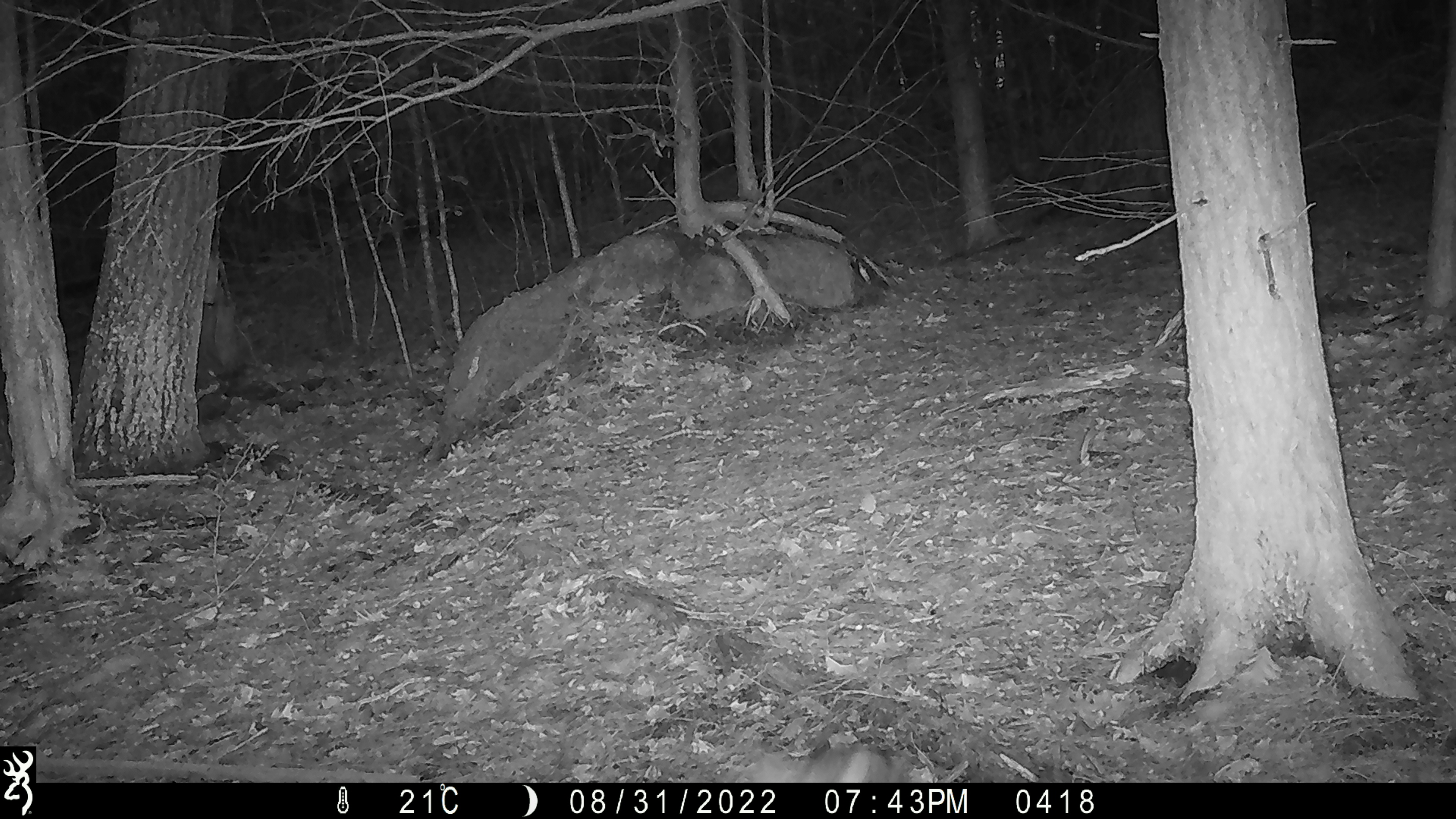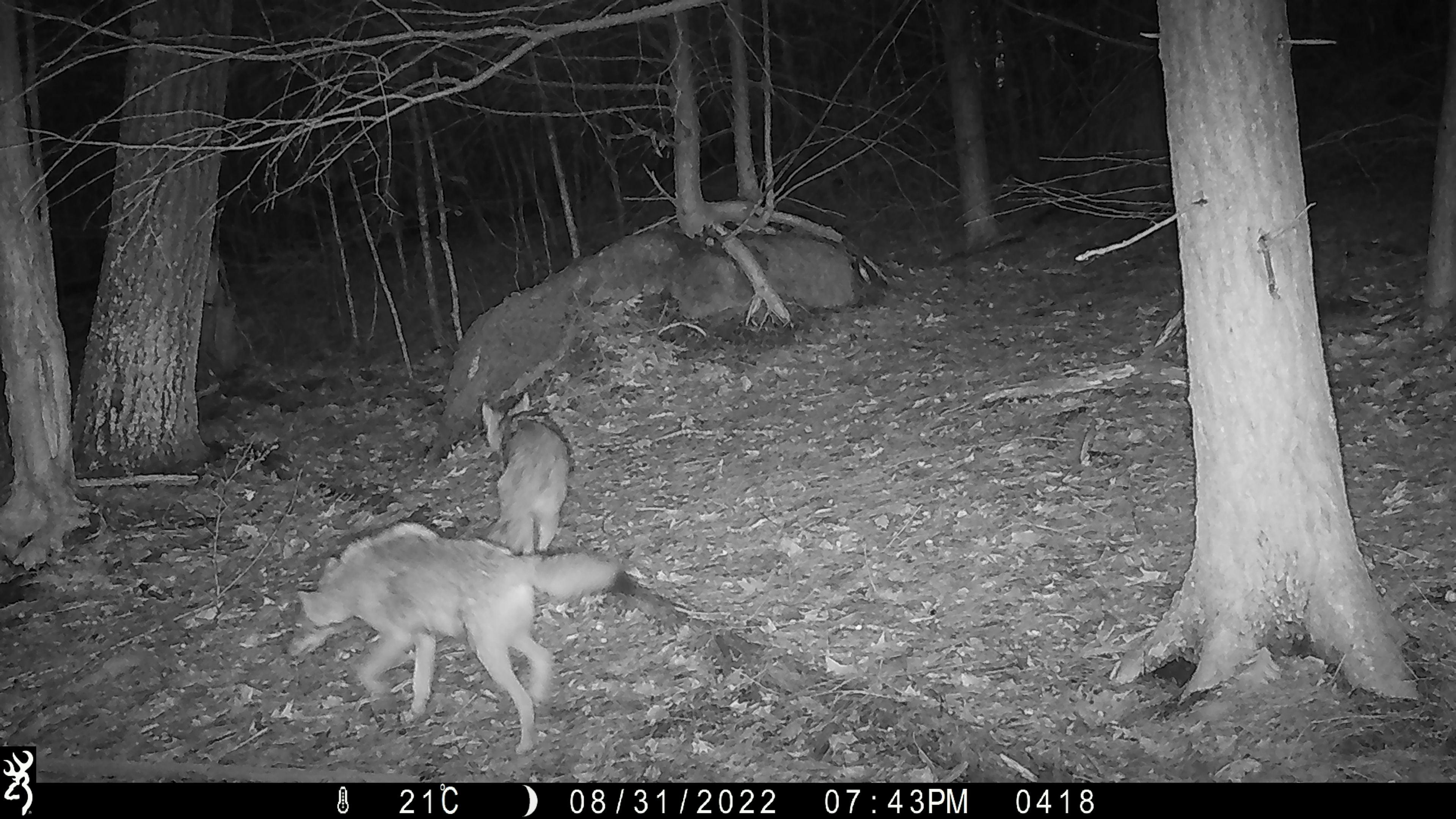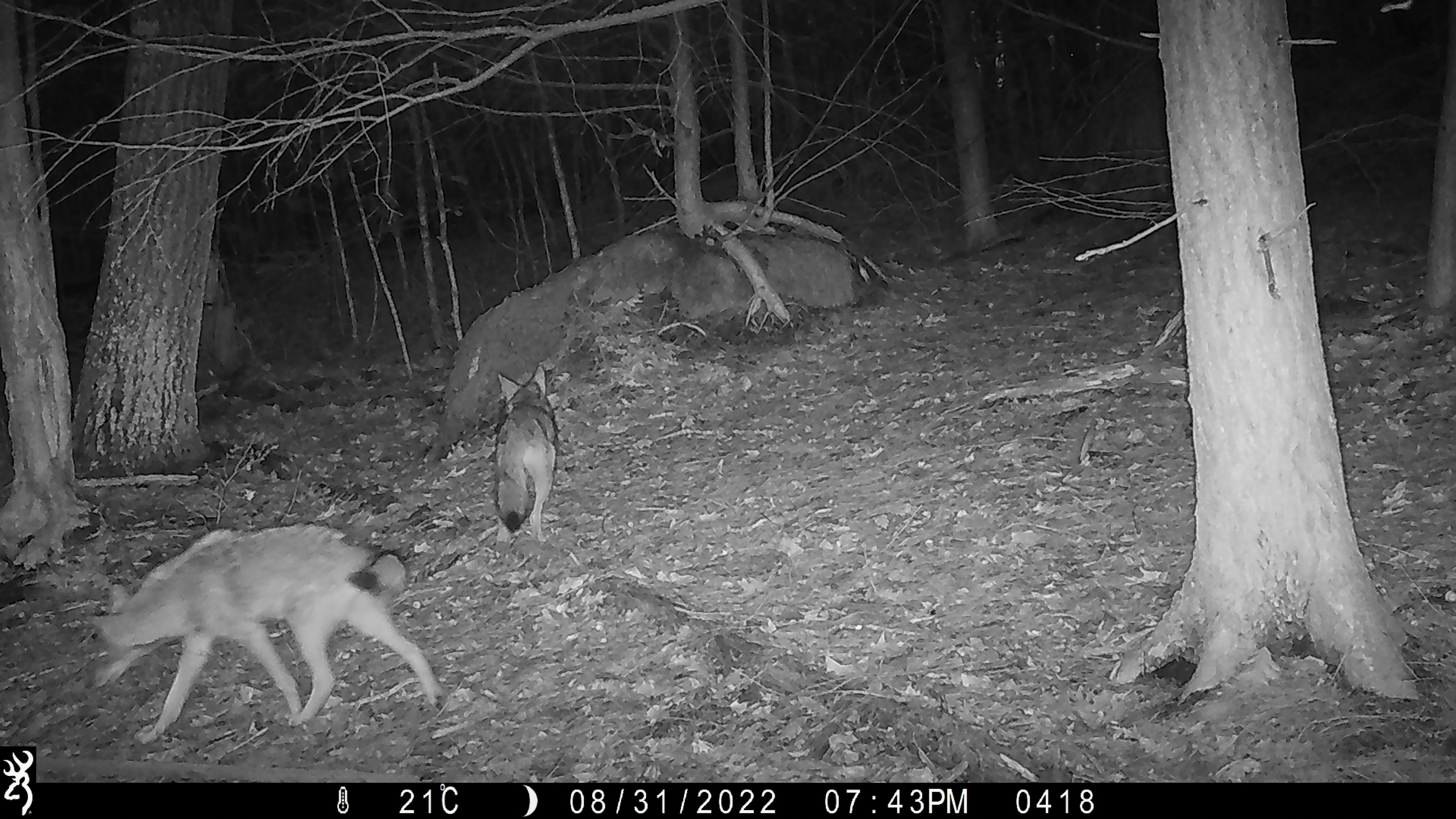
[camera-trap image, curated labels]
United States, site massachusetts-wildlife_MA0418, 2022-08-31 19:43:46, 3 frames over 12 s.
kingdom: Animalia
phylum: Chordata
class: Mammalia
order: Carnivora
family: Canidae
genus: Canis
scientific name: Canis latrans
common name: coyote